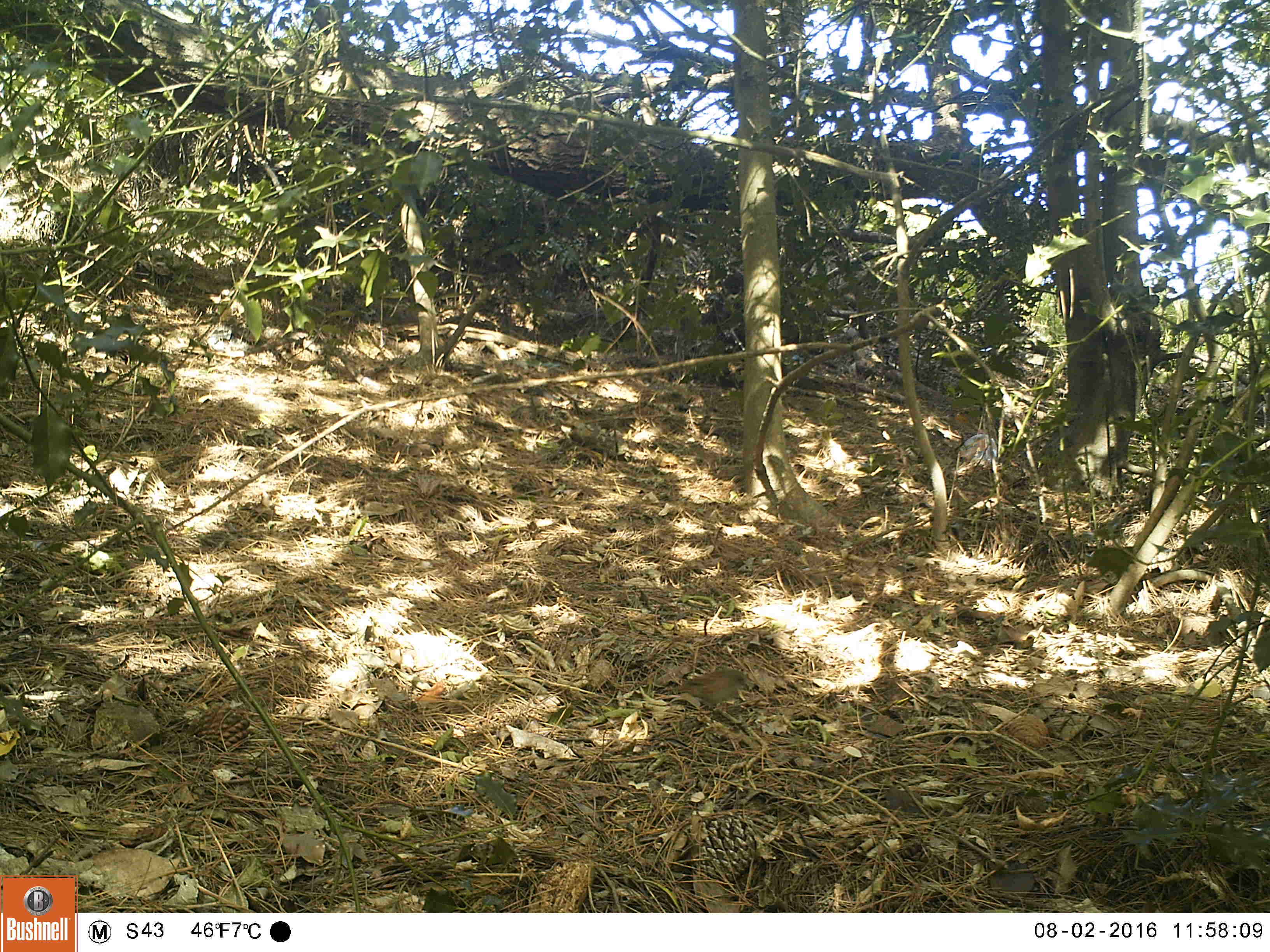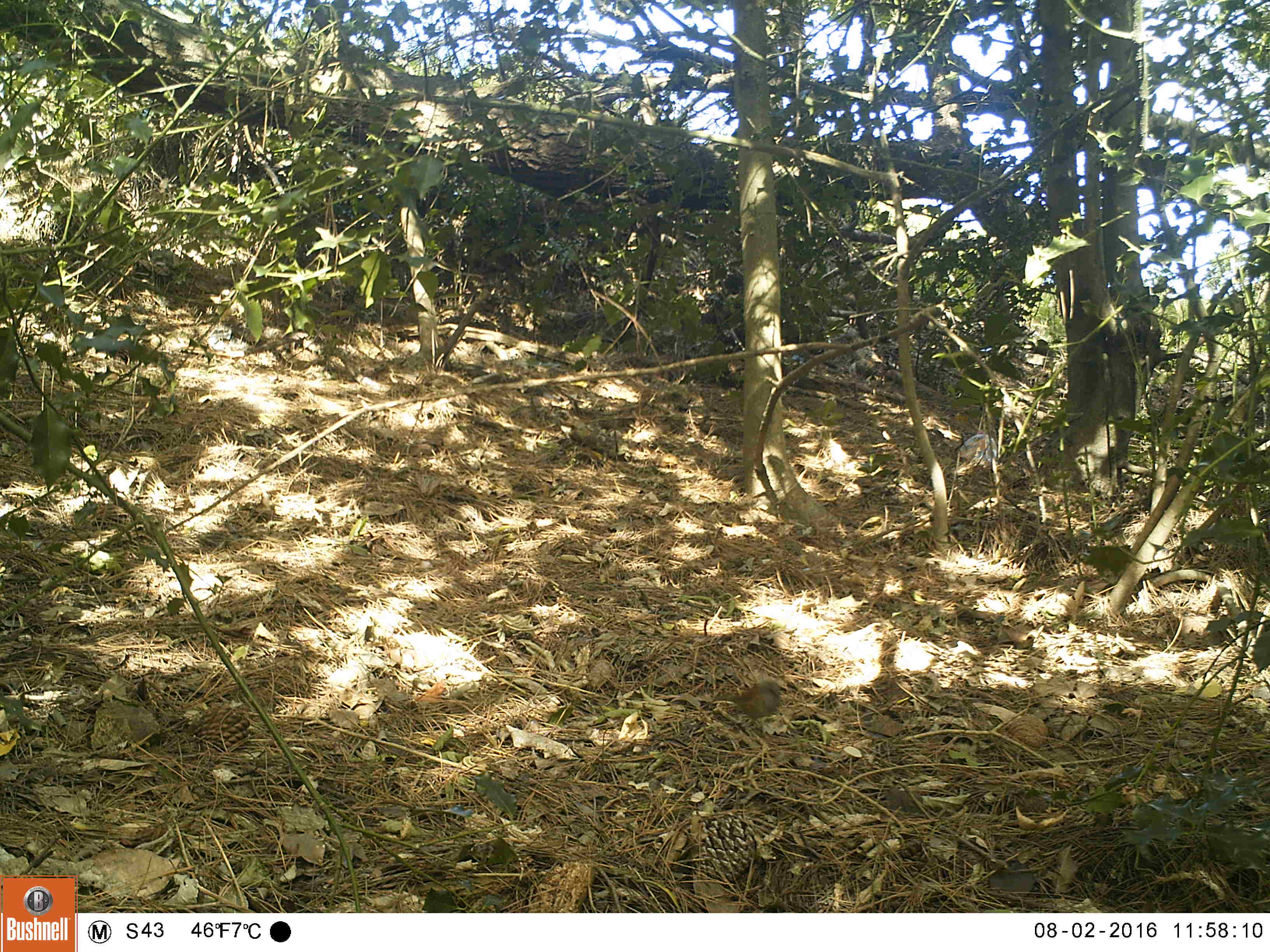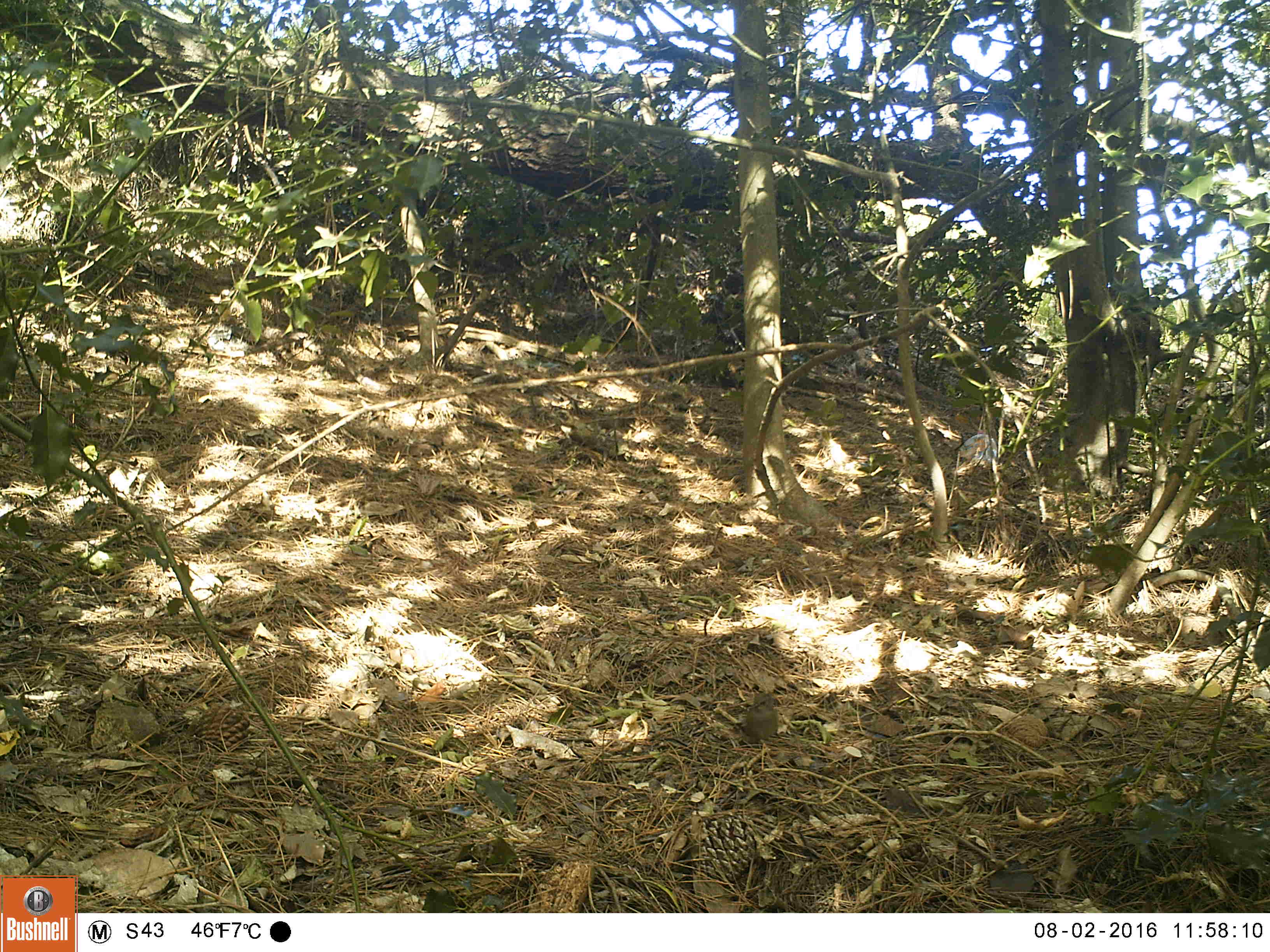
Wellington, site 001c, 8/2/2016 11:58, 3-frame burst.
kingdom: Animalia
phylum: Chordata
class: Aves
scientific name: Aves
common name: bird